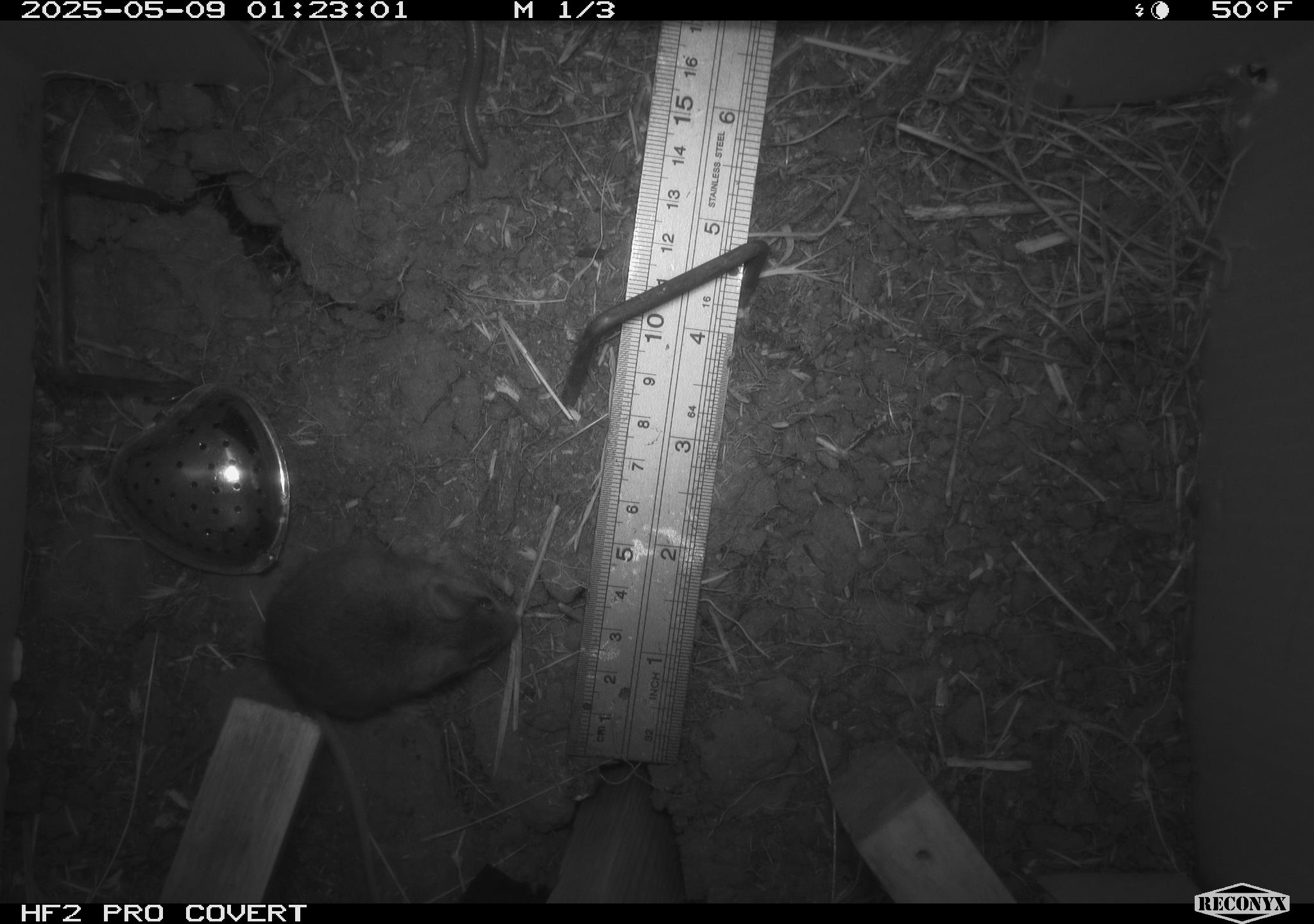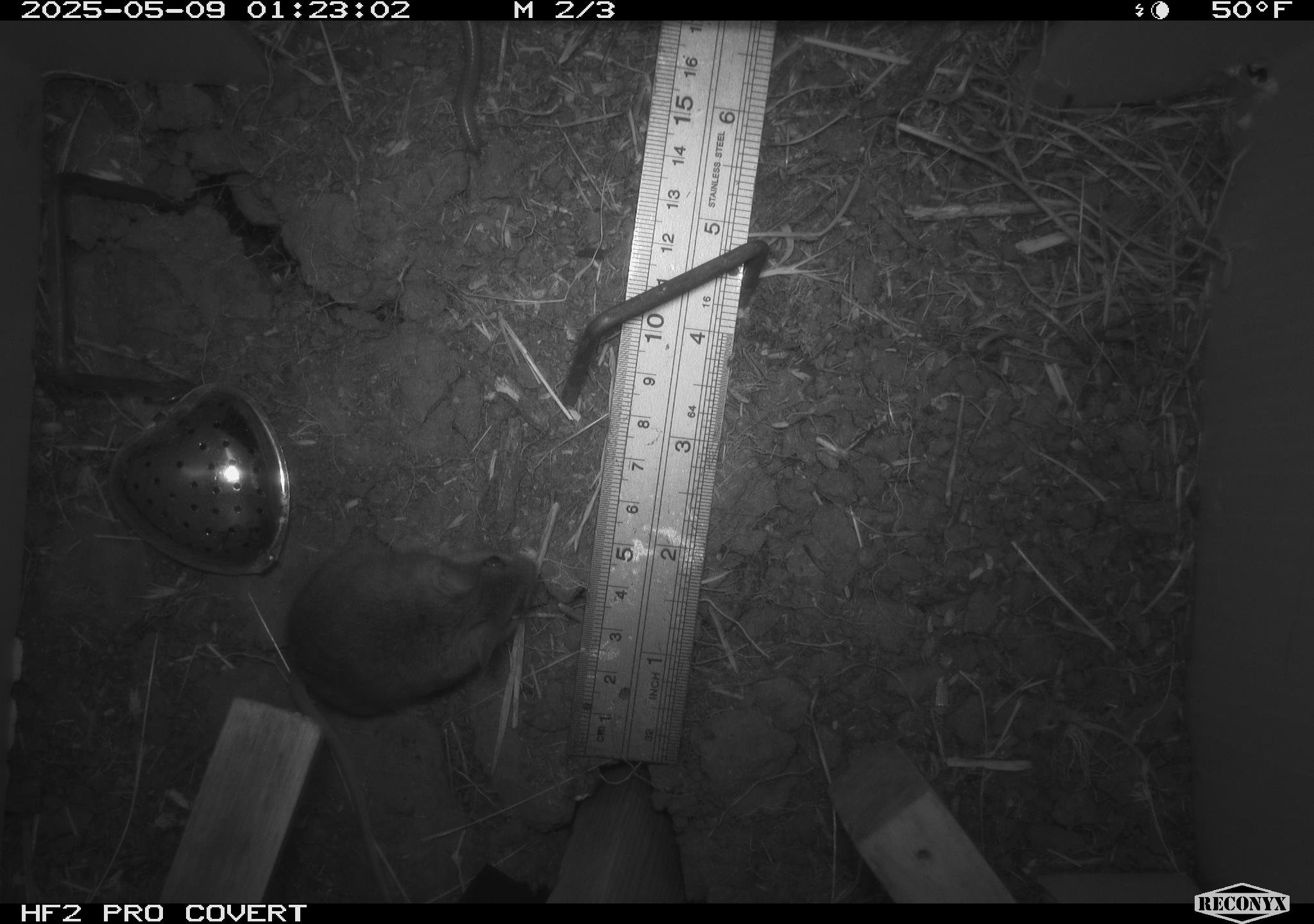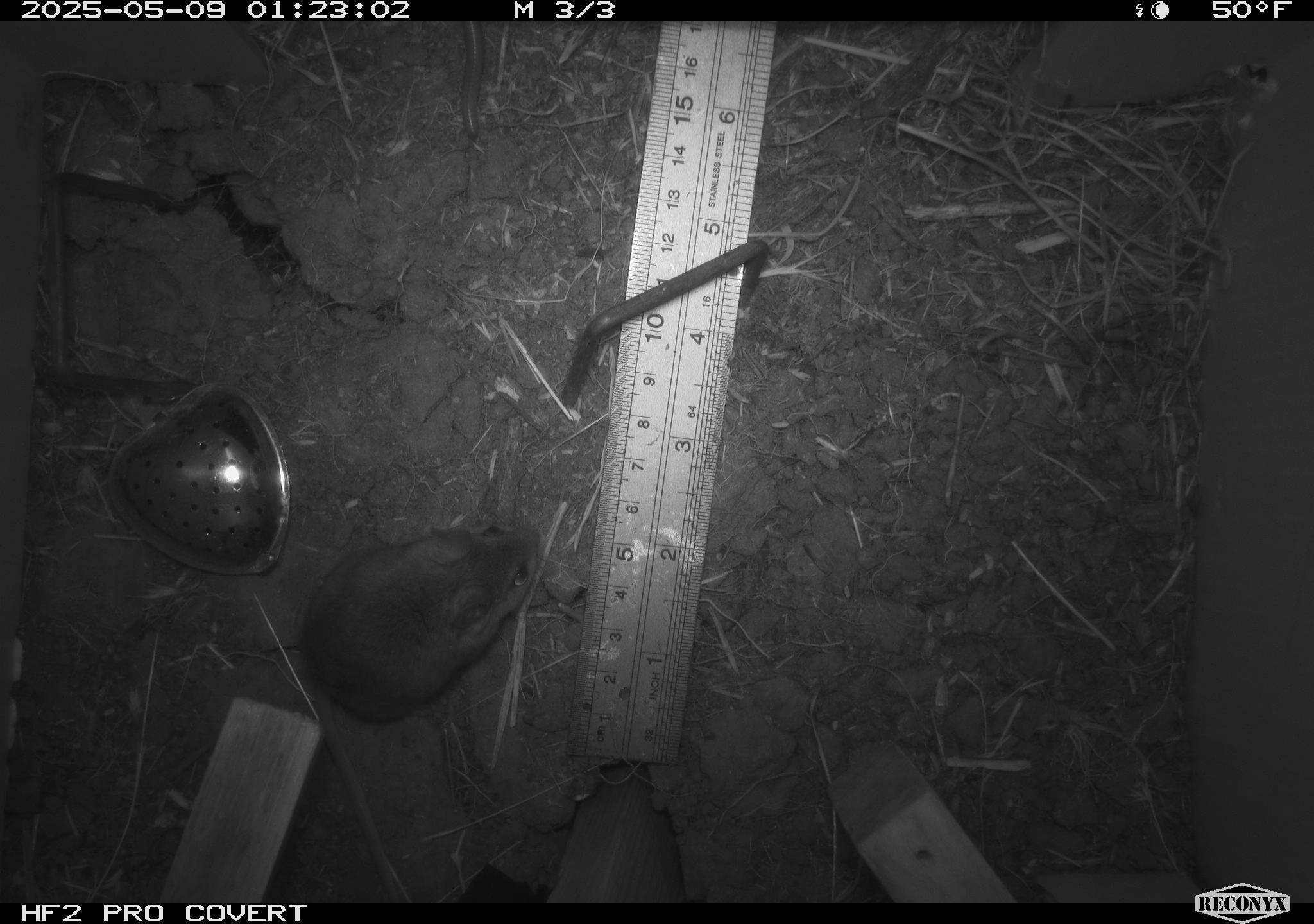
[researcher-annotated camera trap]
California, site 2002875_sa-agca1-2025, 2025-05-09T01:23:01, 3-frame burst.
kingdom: Animalia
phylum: Chordata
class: Mammalia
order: Rodentia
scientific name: Rodentia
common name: mouse species